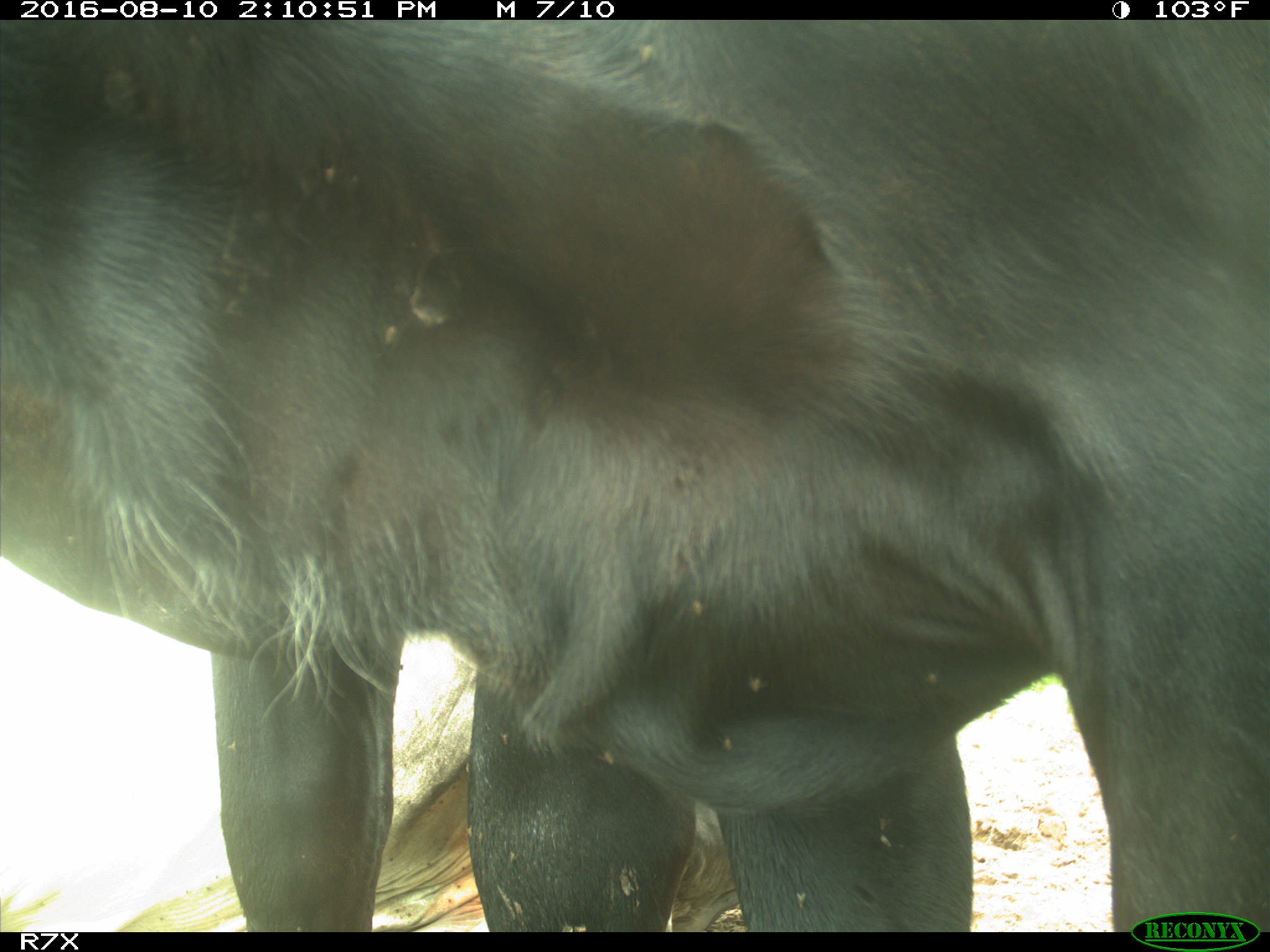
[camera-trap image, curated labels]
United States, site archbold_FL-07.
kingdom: Animalia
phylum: Chordata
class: Mammalia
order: Artiodactyla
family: Bovidae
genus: Bos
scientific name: Bos taurus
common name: domestic cow